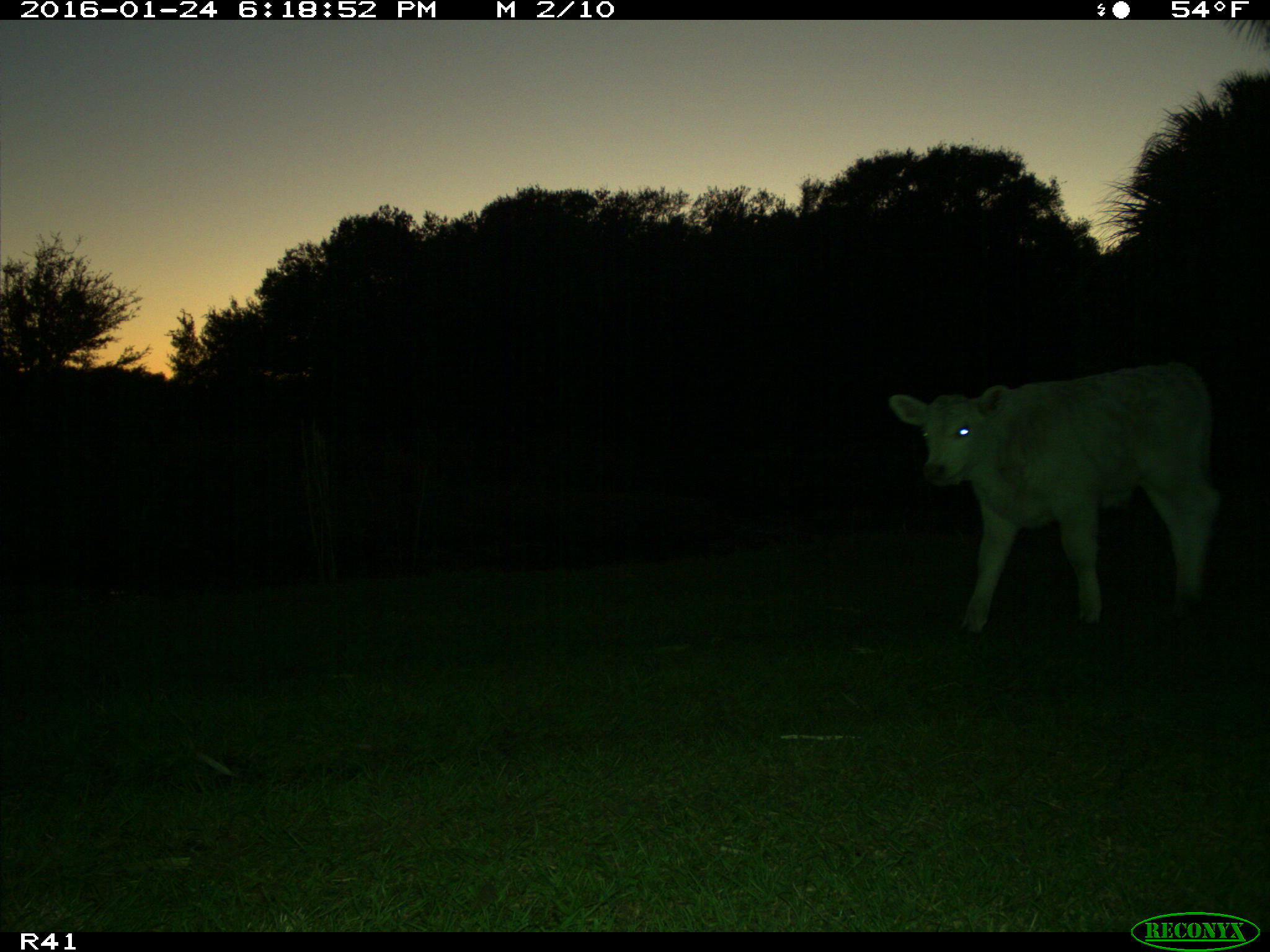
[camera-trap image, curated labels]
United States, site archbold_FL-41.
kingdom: Animalia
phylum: Chordata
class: Mammalia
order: Artiodactyla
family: Bovidae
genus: Bos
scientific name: Bos taurus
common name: domestic cow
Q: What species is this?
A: Bos taurus (domestic cow).